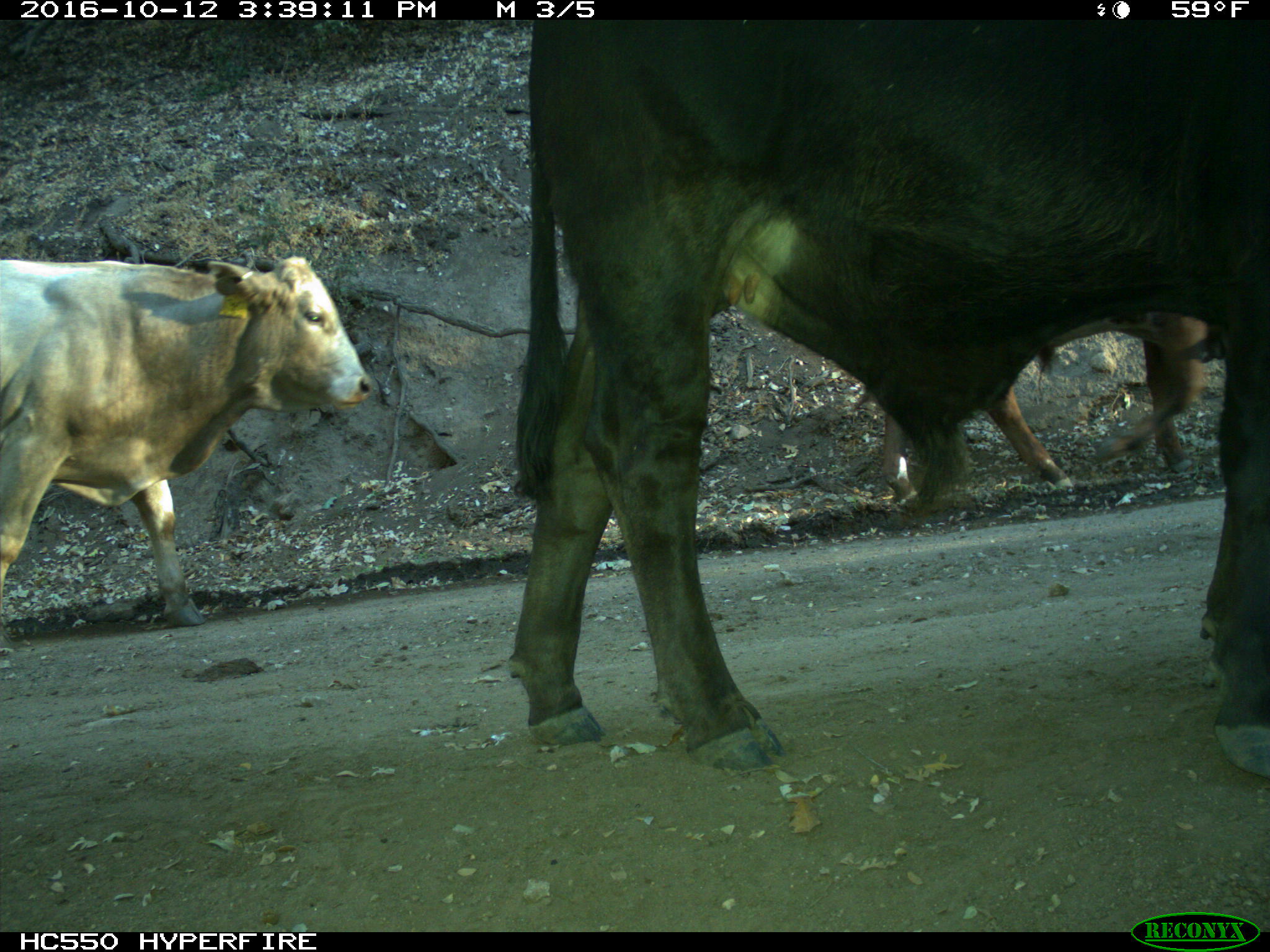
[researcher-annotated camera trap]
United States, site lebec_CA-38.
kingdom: Animalia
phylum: Chordata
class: Mammalia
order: Artiodactyla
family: Bovidae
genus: Bos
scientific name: Bos taurus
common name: domestic cow